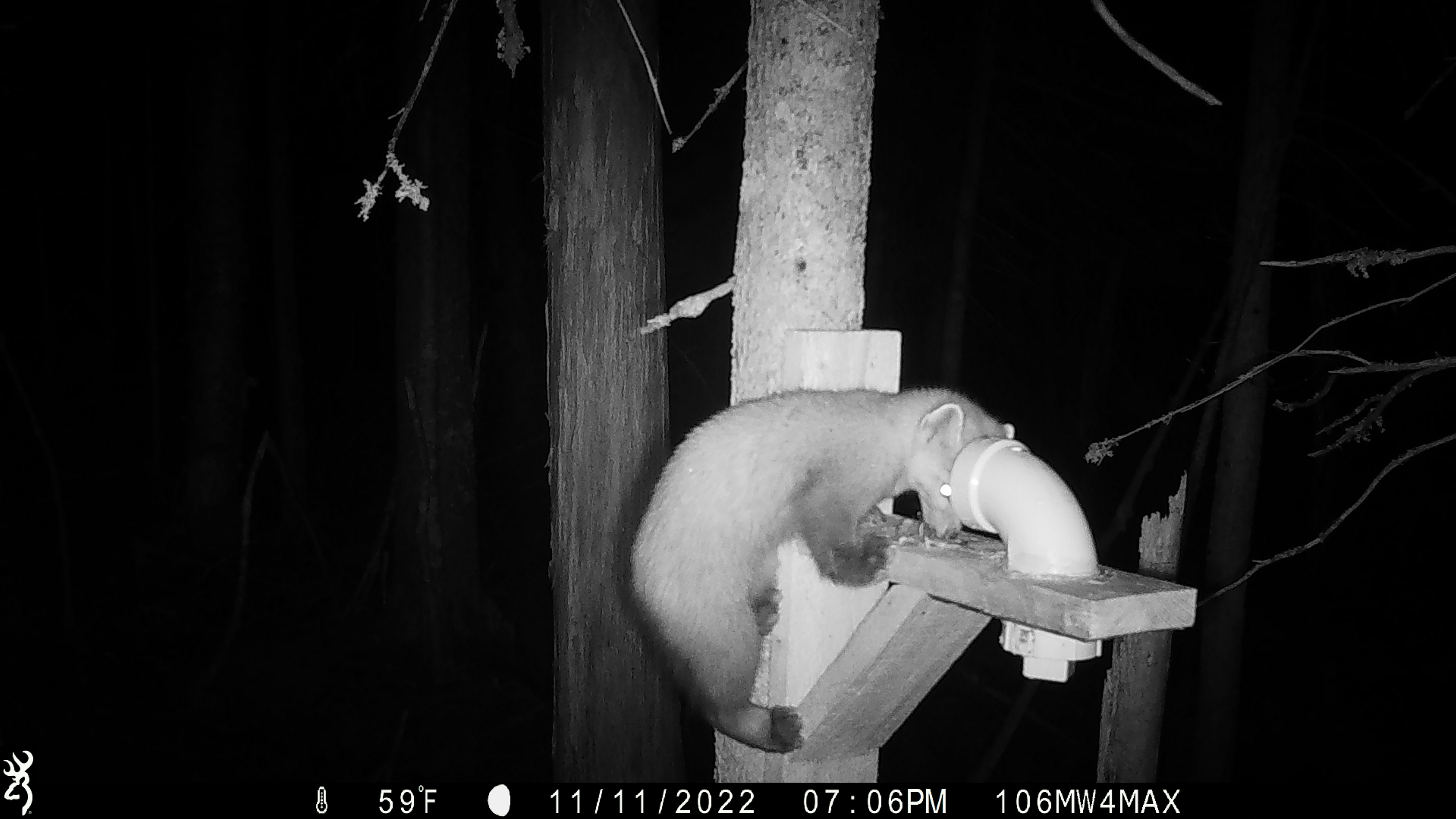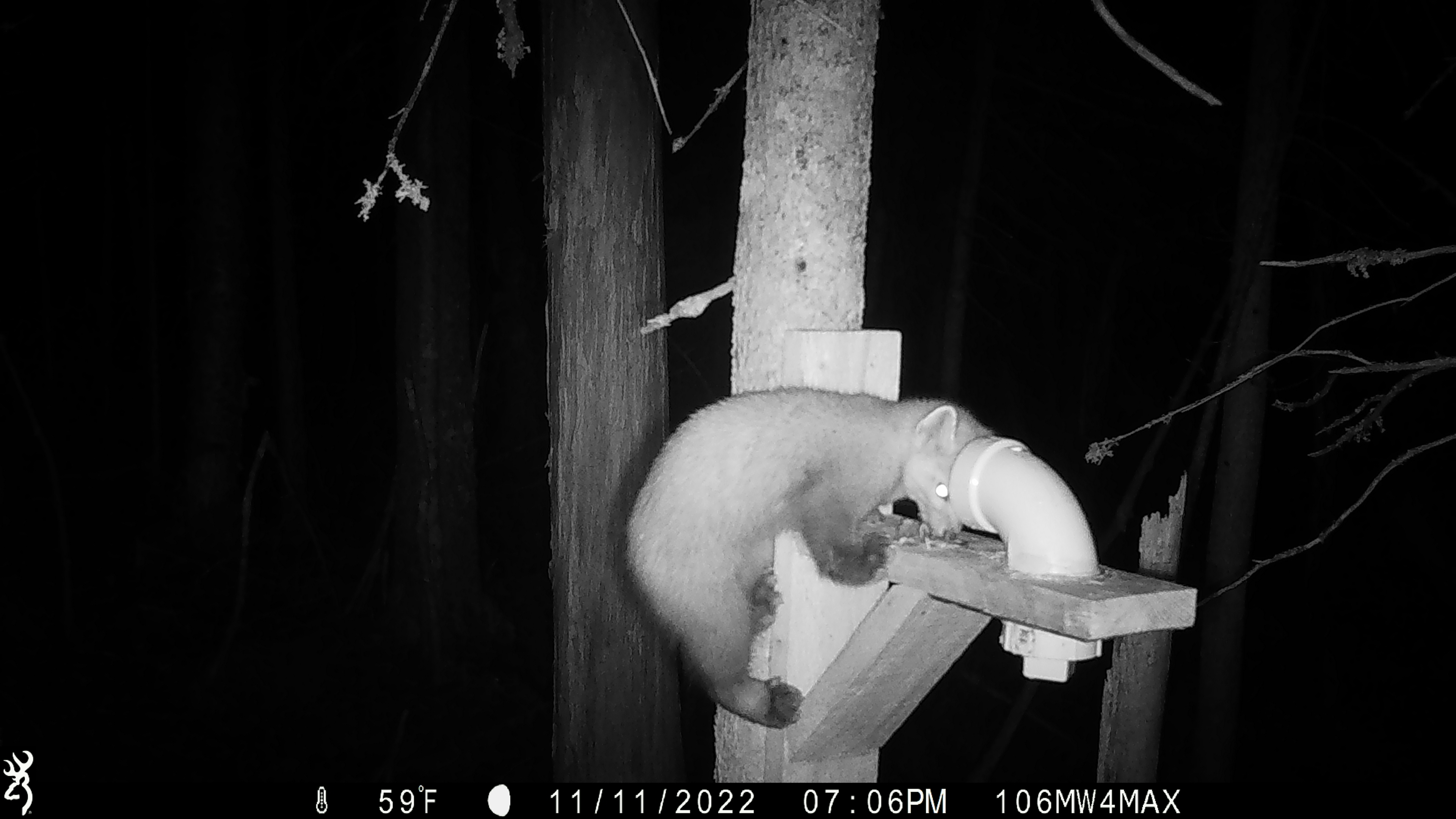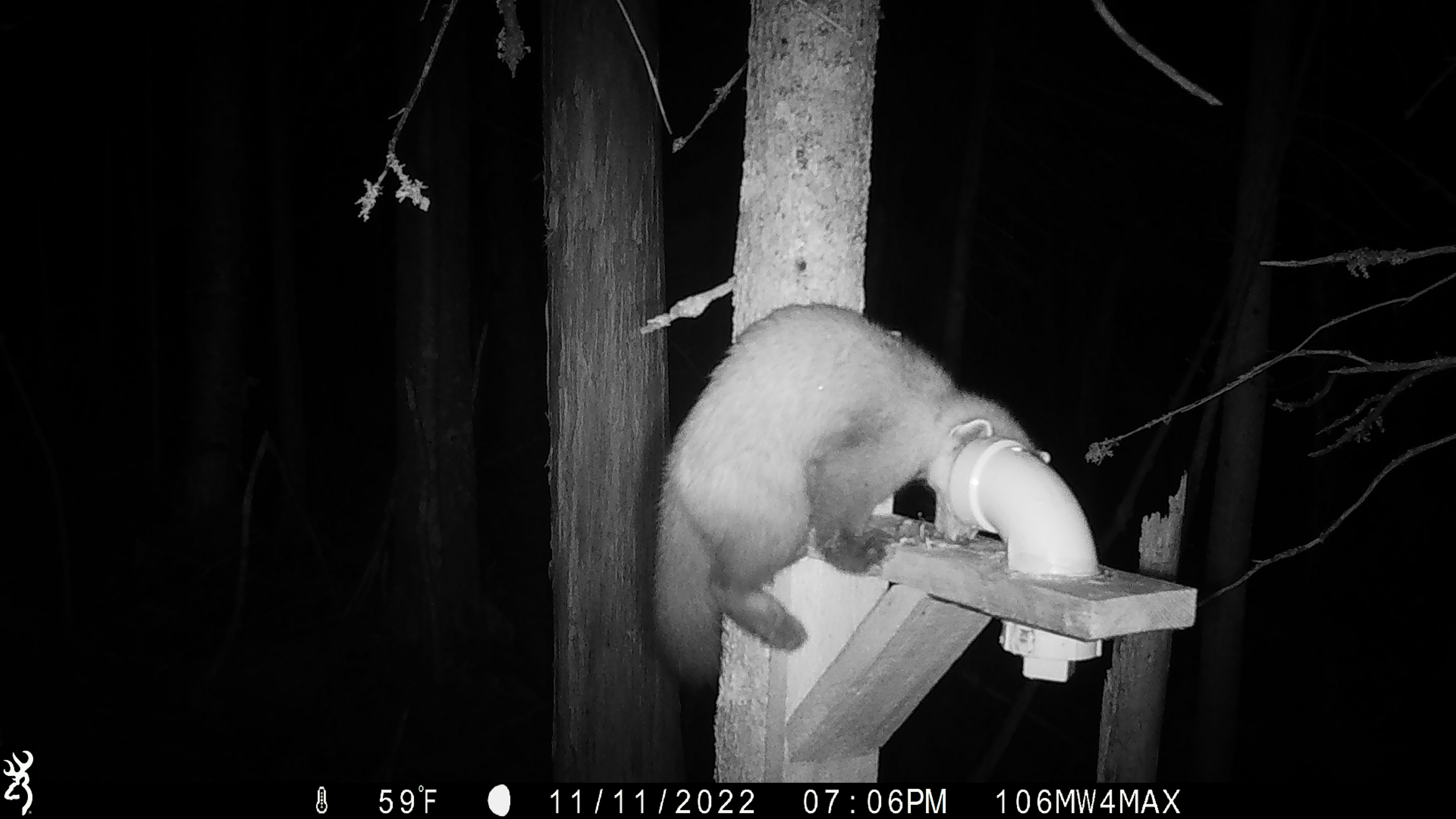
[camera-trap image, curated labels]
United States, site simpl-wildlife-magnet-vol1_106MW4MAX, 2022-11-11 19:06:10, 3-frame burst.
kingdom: Animalia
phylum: Chordata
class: Mammalia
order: Carnivora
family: Mustelidae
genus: Martes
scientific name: Martes americana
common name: american marten